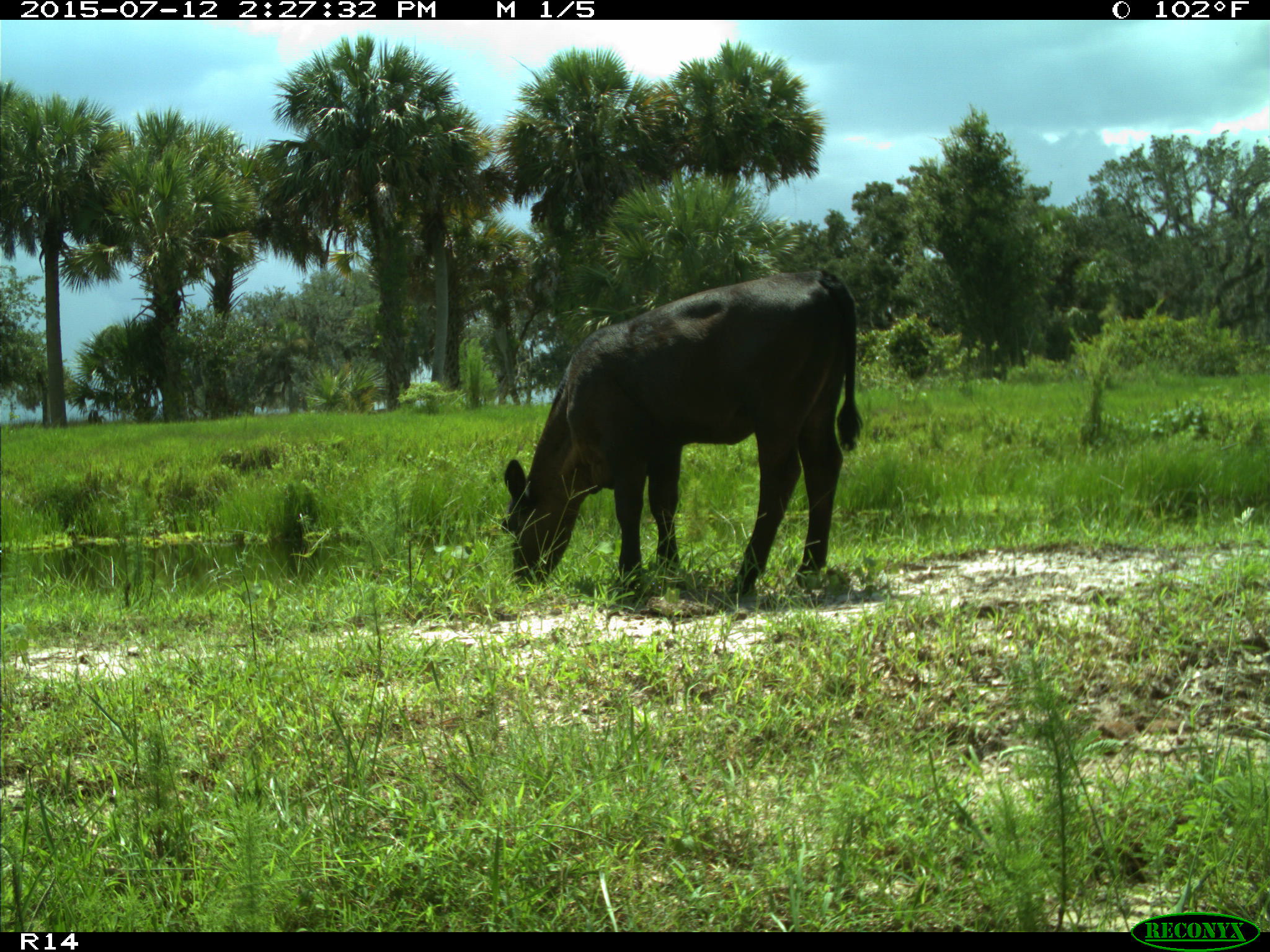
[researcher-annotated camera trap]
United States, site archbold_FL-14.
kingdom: Animalia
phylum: Chordata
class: Mammalia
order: Artiodactyla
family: Bovidae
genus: Bos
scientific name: Bos taurus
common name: domestic cow